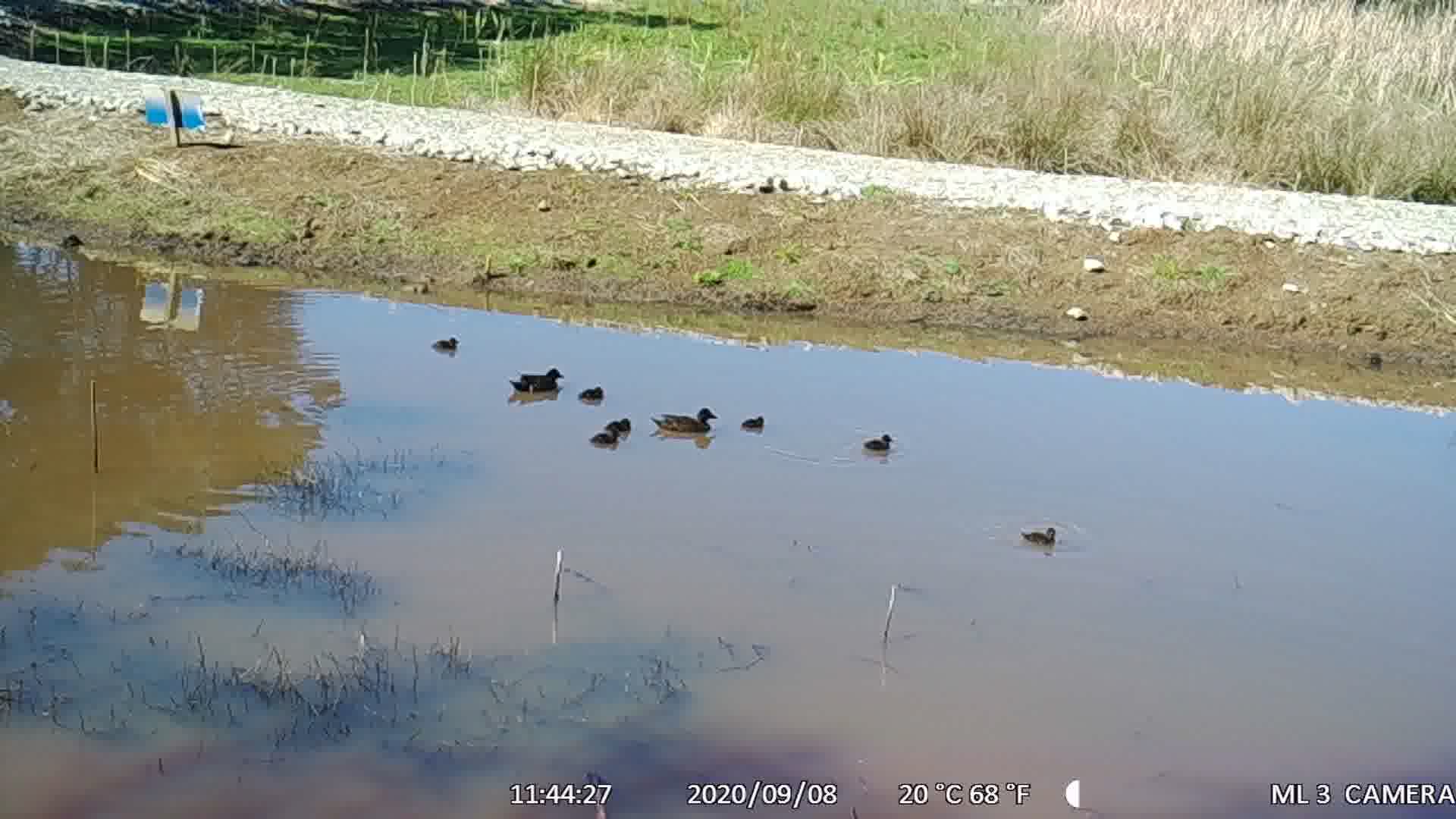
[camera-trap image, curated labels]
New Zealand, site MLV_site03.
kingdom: Animalia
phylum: Chordata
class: Aves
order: Anseriformes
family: Anatidae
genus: Anas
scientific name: Anas chlorotis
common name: brown teal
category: pateke